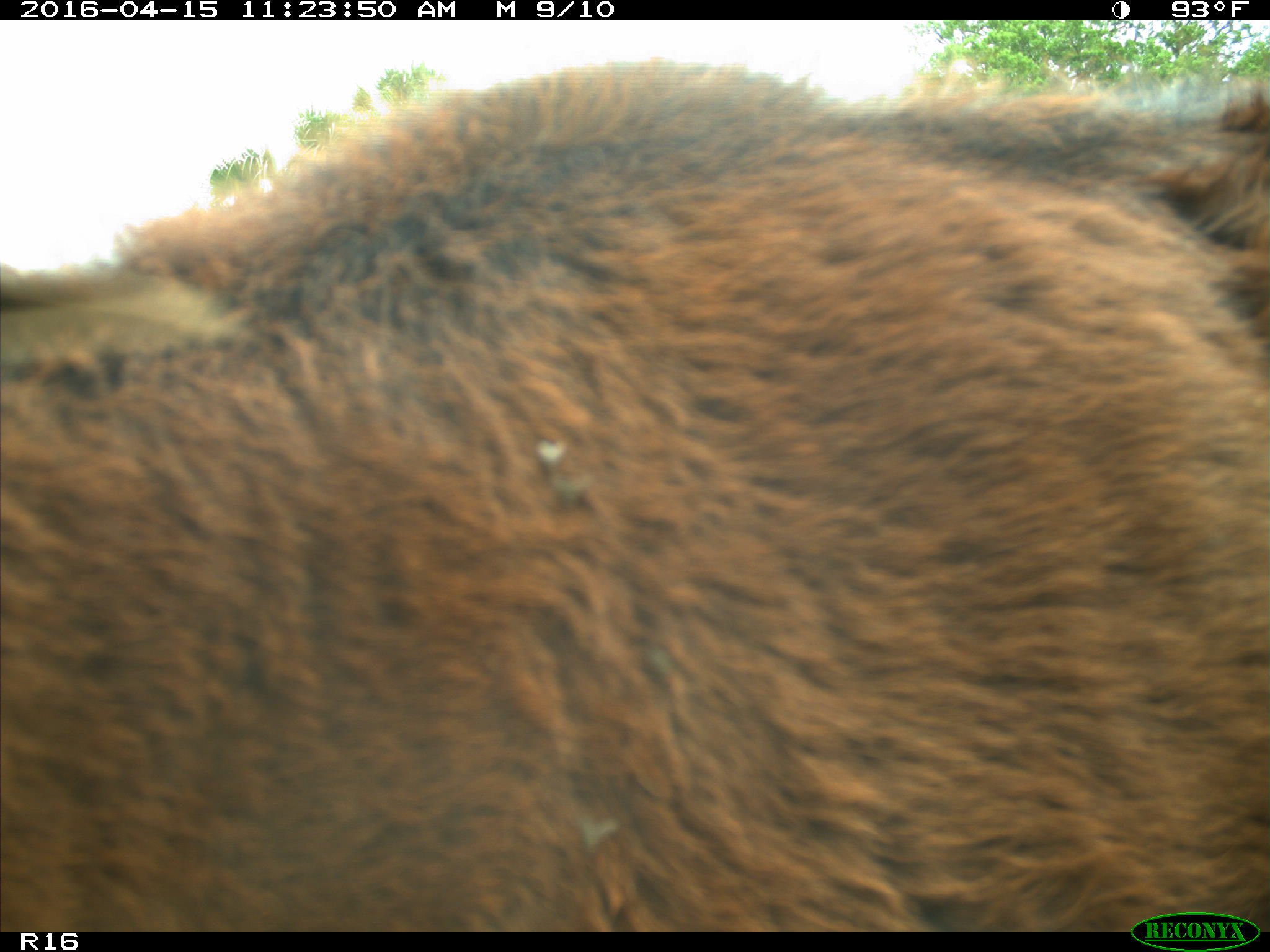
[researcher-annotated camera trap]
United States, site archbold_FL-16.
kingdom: Animalia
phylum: Chordata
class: Mammalia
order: Artiodactyla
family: Bovidae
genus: Bos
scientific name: Bos taurus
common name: domestic cow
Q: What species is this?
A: Bos taurus (domestic cow).